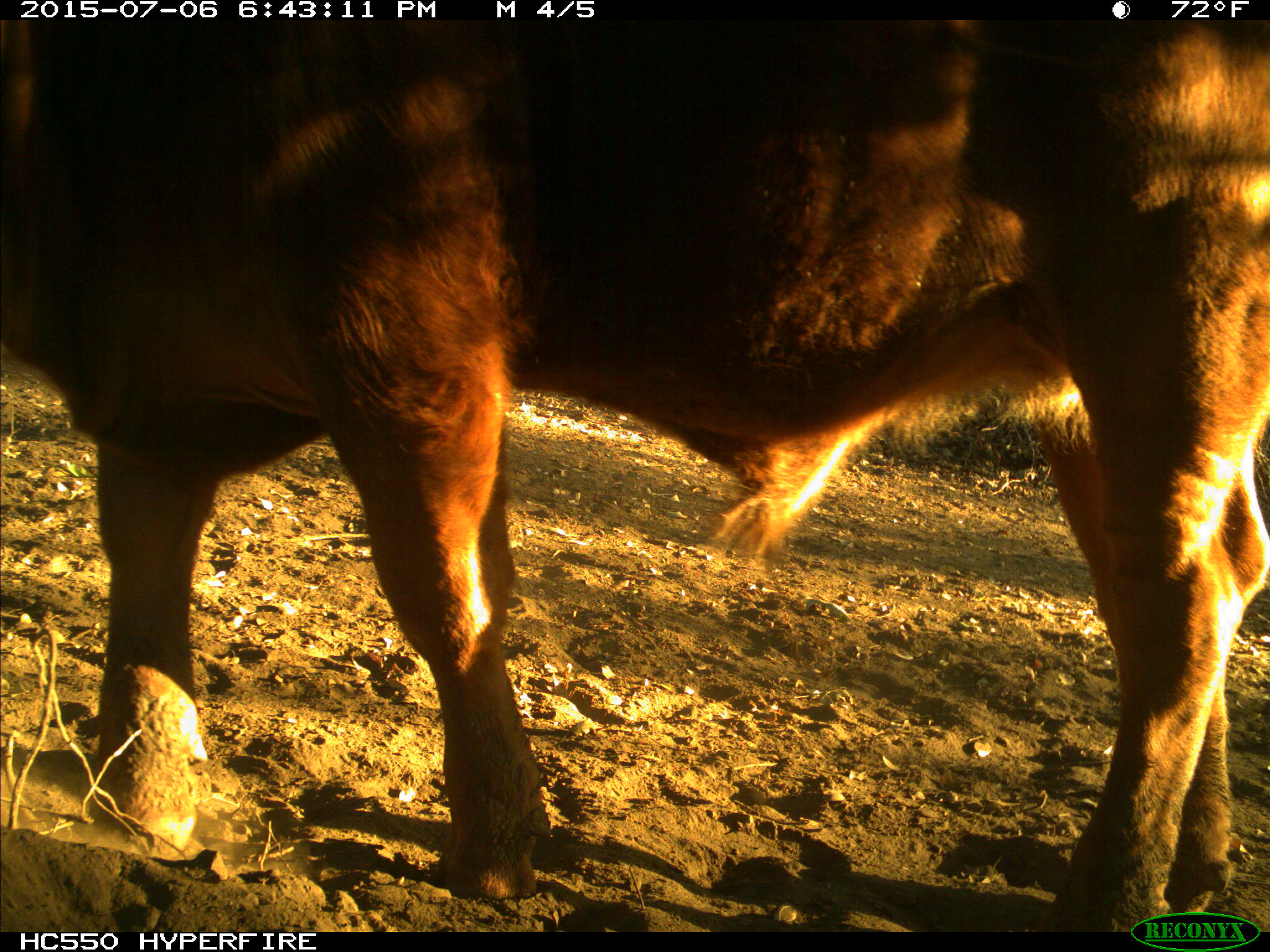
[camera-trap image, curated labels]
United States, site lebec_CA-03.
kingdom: Animalia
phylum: Chordata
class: Mammalia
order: Artiodactyla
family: Bovidae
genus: Bos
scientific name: Bos taurus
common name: domestic cow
Bos taurus (domestic cow).